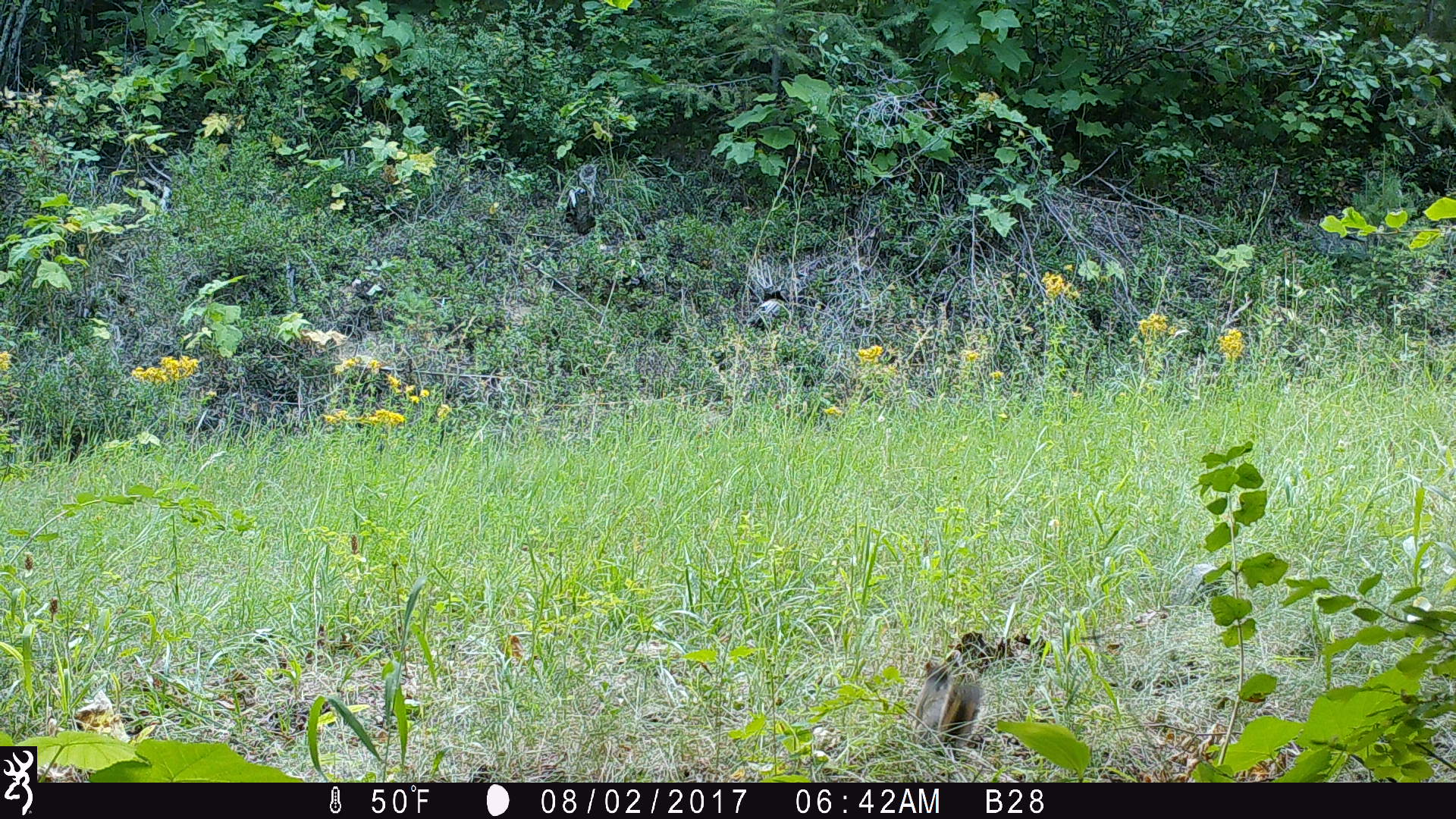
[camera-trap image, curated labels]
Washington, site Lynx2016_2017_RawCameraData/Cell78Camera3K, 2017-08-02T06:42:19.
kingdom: Animalia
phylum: Chordata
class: Mammalia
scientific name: Mammalia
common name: small mammal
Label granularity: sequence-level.